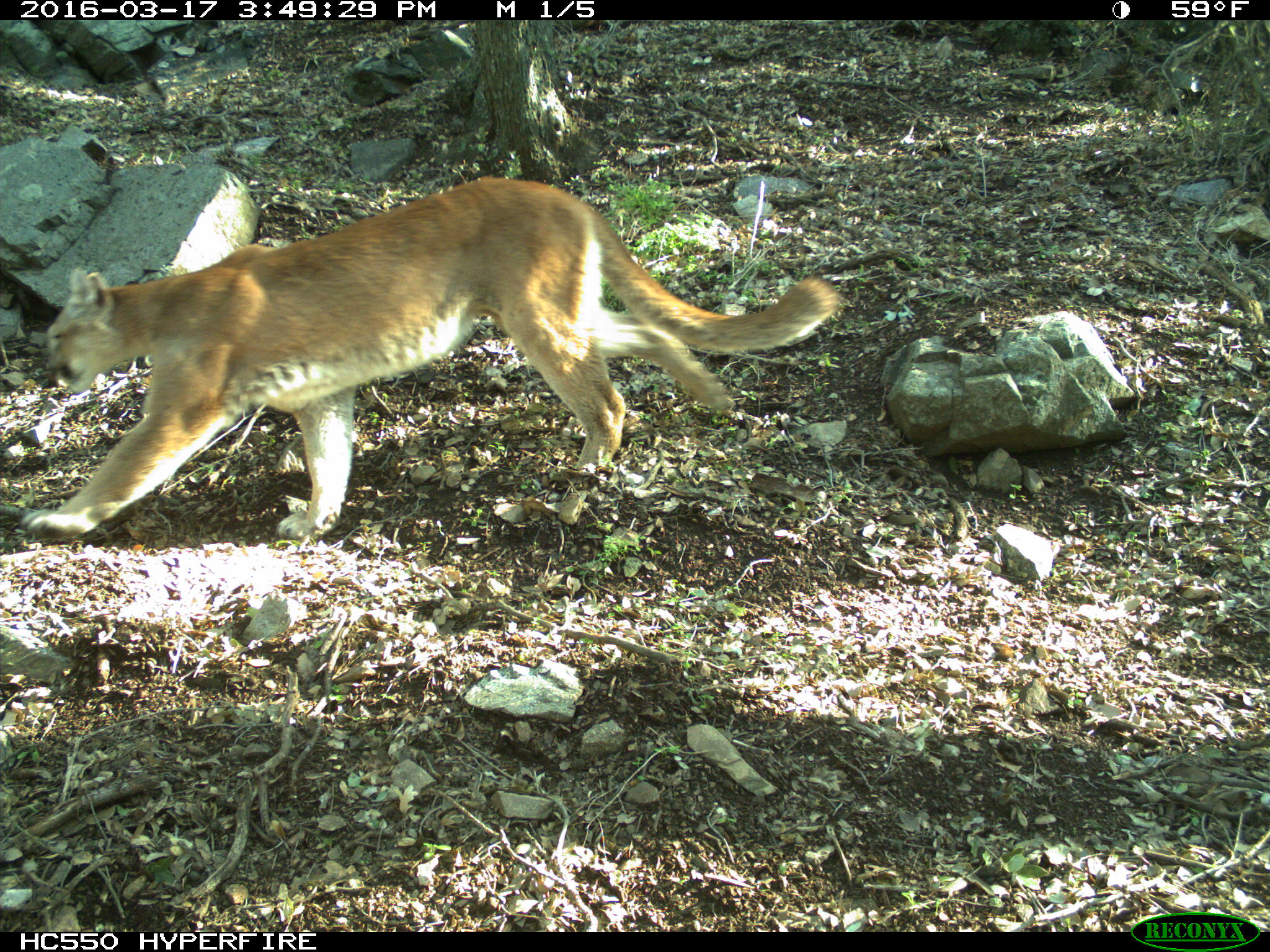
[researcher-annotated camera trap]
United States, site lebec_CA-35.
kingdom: Animalia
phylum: Chordata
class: Mammalia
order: Carnivora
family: Felidae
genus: Puma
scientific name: Puma concolor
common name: mountain lion